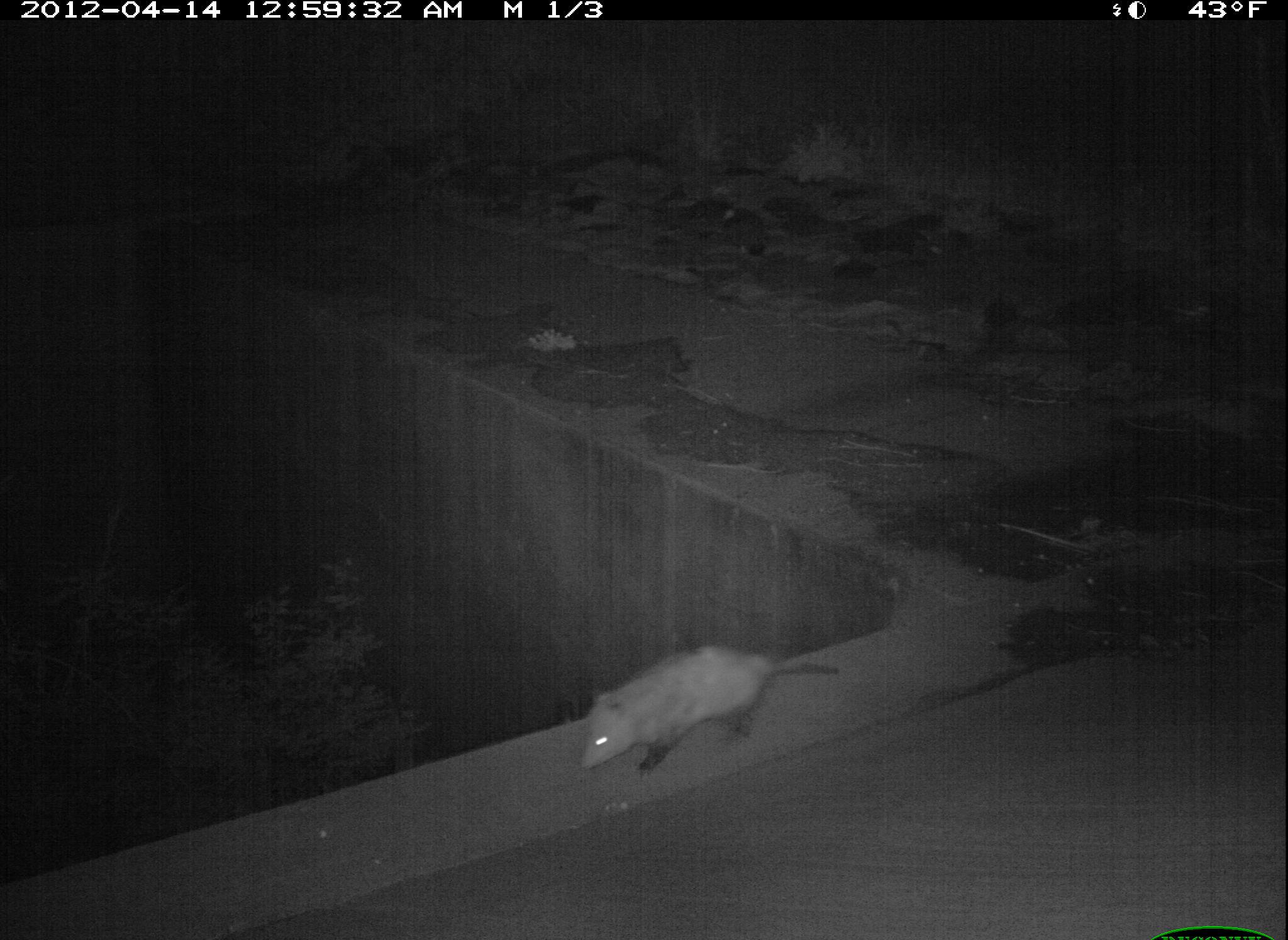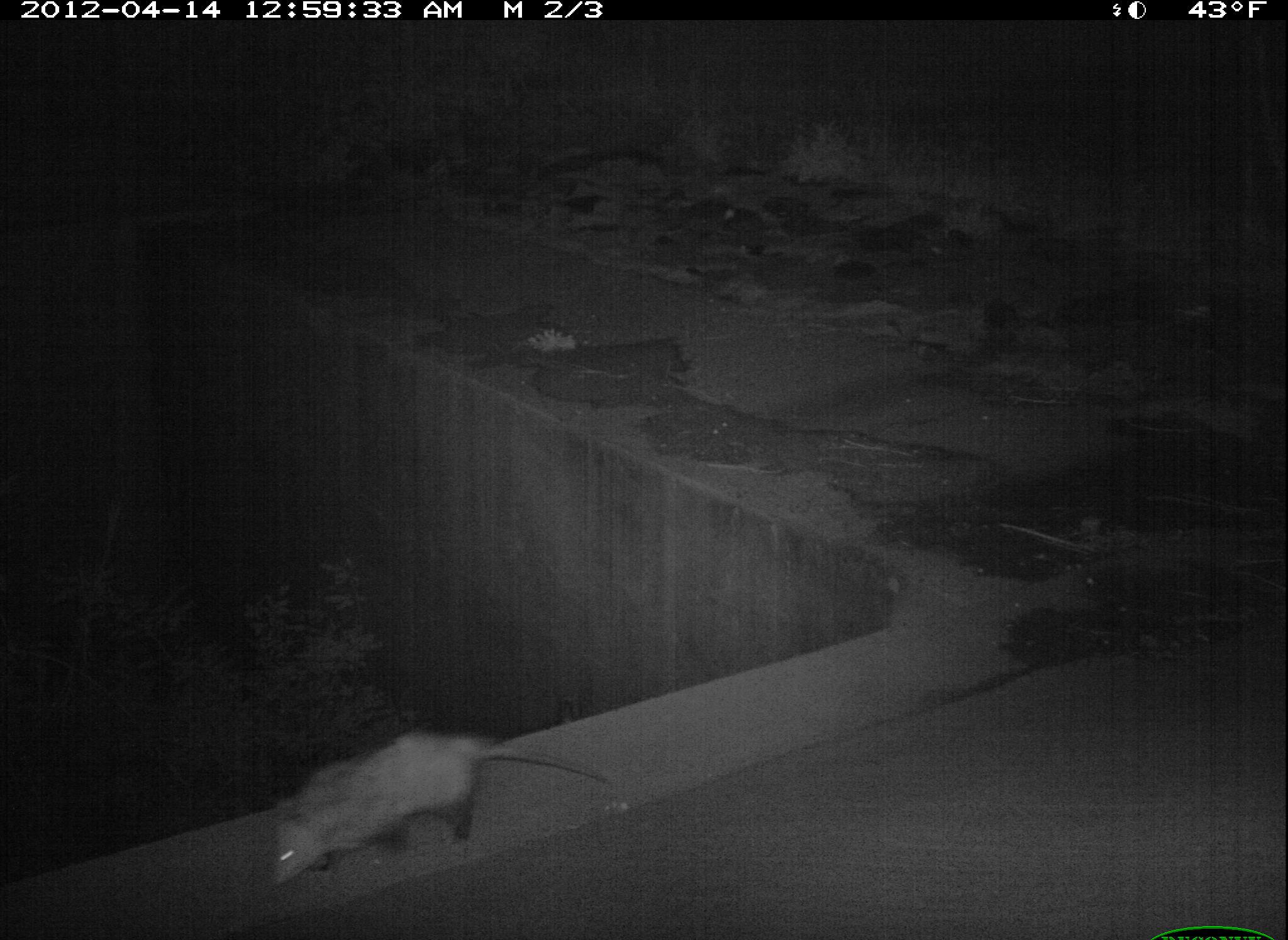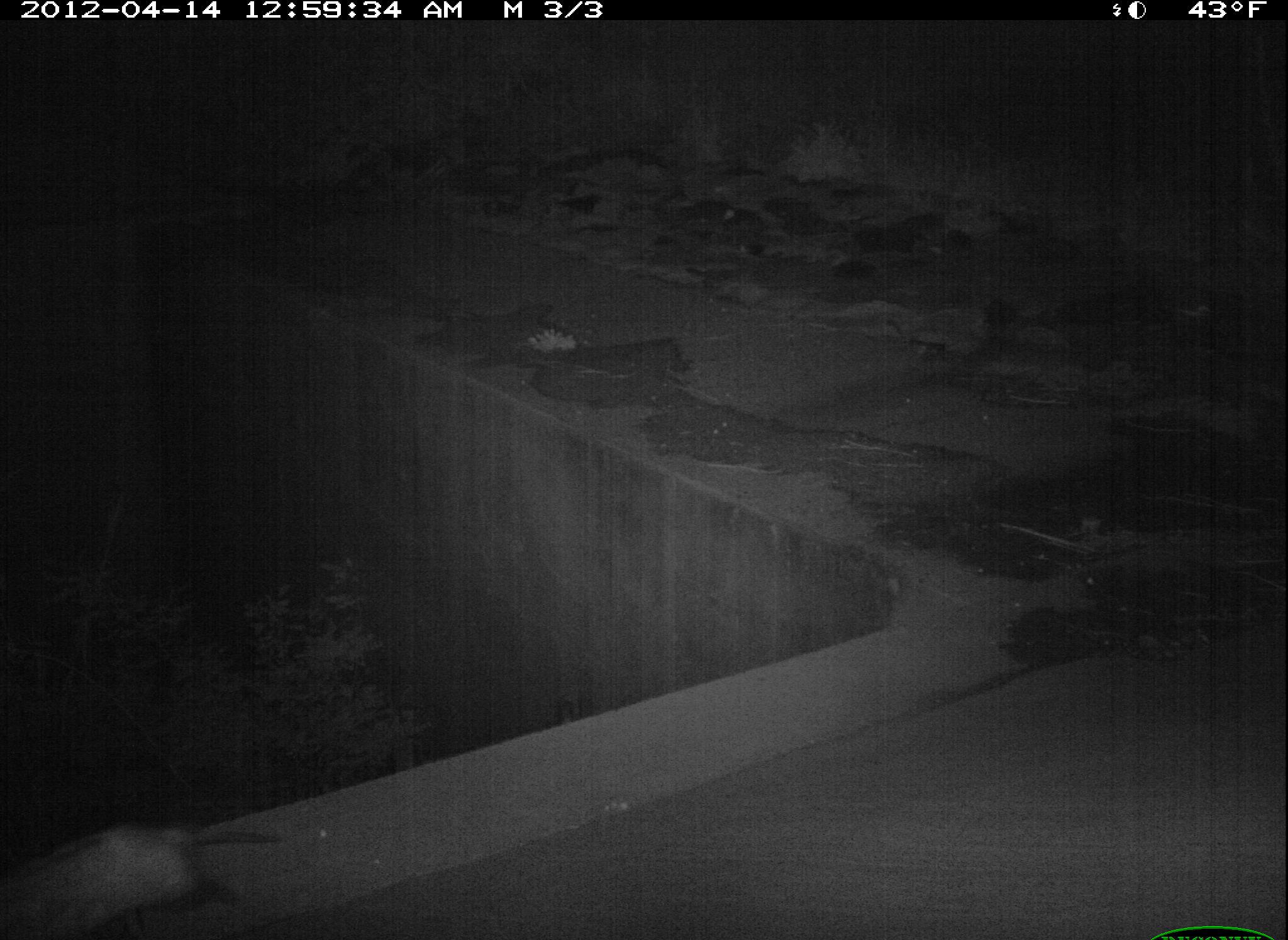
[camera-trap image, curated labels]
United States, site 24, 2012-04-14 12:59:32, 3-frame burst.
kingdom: Animalia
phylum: Chordata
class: Mammalia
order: Didelphimorphia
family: Didelphidae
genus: Didelphis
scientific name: Didelphis virginiana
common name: virginia opossum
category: opossum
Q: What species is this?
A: Opossum (virginia opossum) (Didelphis virginiana).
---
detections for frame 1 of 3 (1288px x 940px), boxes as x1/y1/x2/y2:
opossum: 580/644/839/780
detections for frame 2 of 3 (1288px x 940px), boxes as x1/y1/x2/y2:
opossum: 270/730/615/889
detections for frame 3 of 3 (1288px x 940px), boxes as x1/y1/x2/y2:
opossum: 0/822/287/939